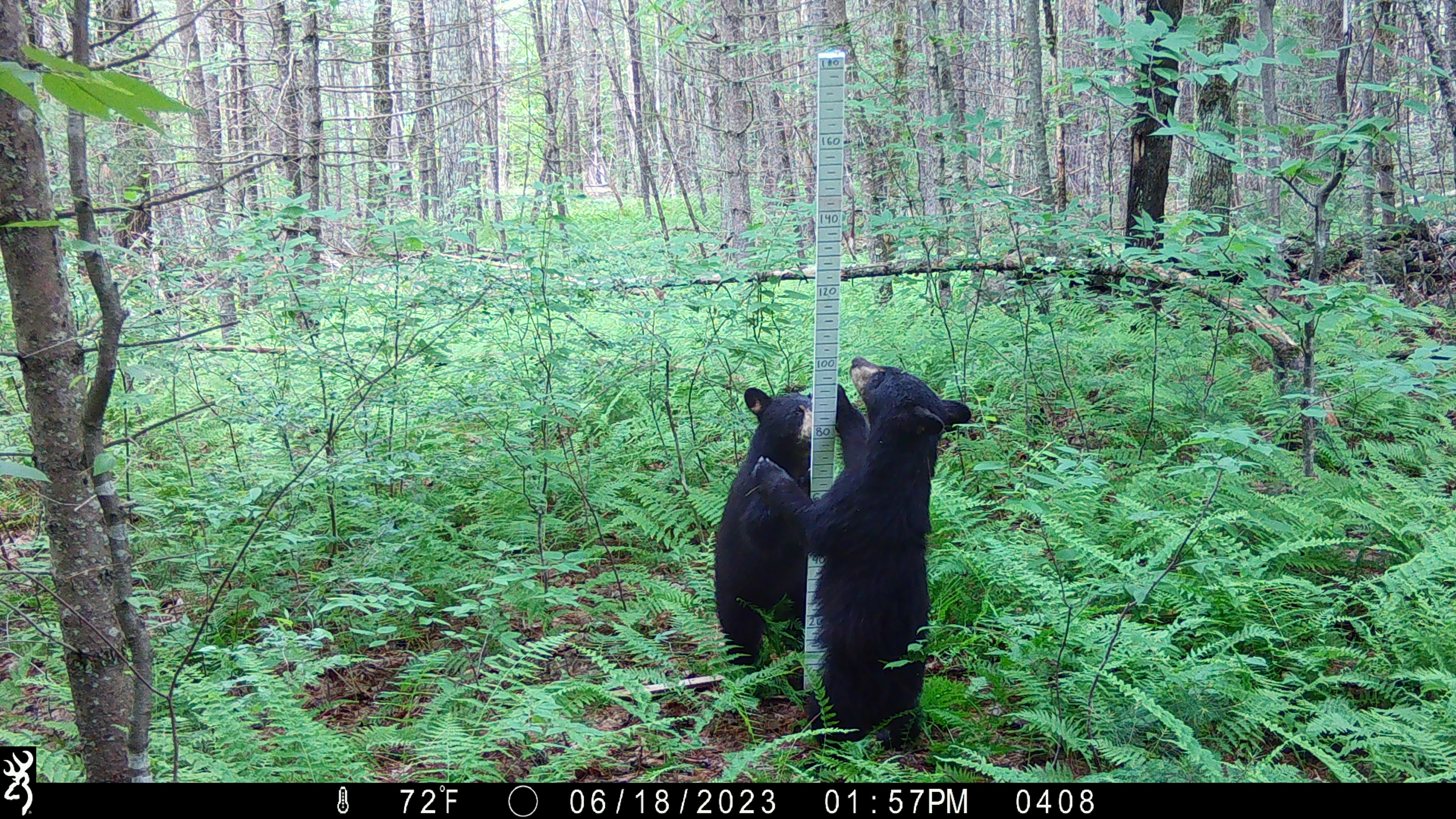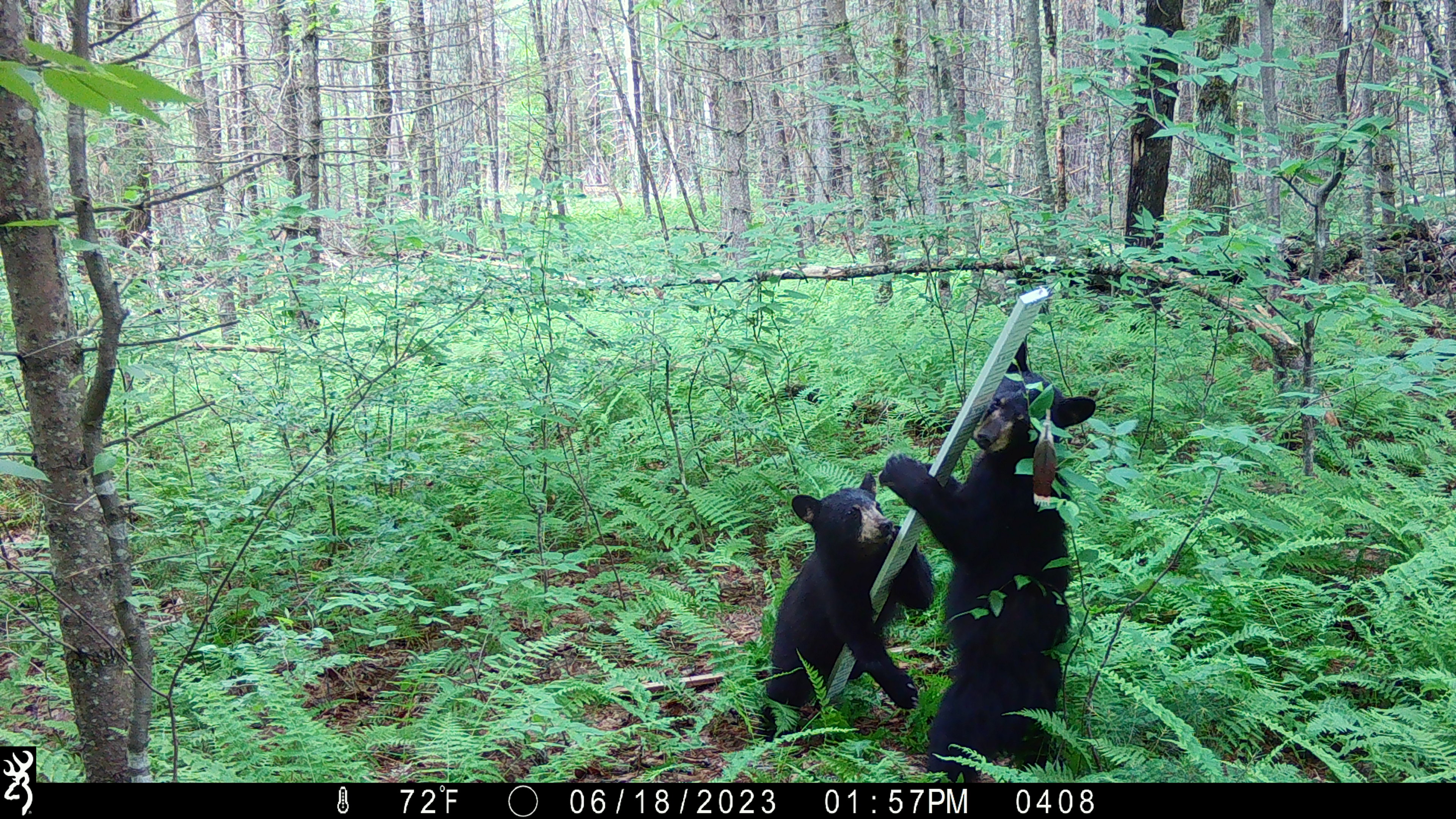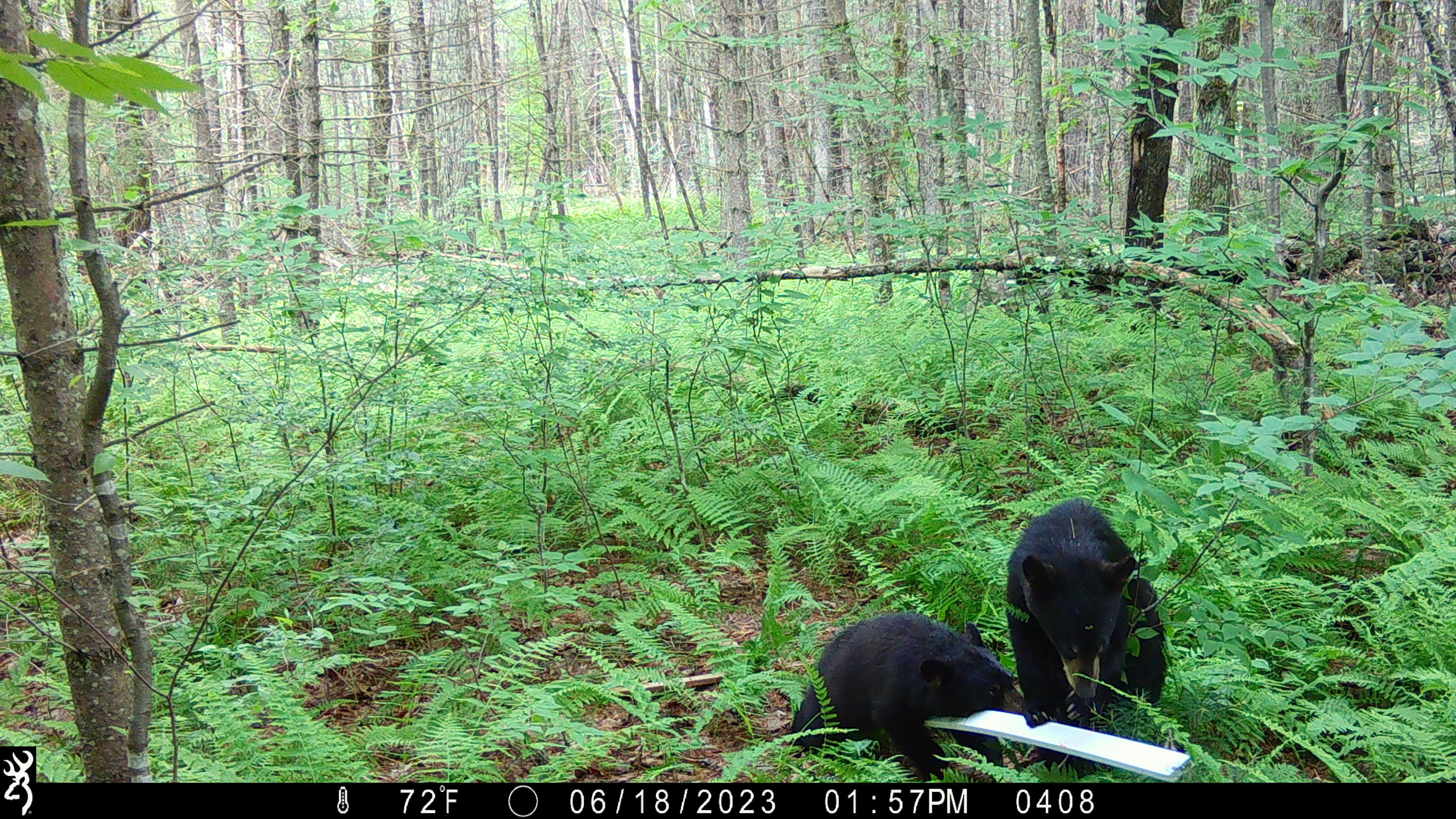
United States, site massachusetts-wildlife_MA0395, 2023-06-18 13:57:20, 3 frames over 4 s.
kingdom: Animalia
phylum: Chordata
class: Mammalia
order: Carnivora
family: Ursidae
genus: Ursus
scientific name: Ursus americanus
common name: black bear